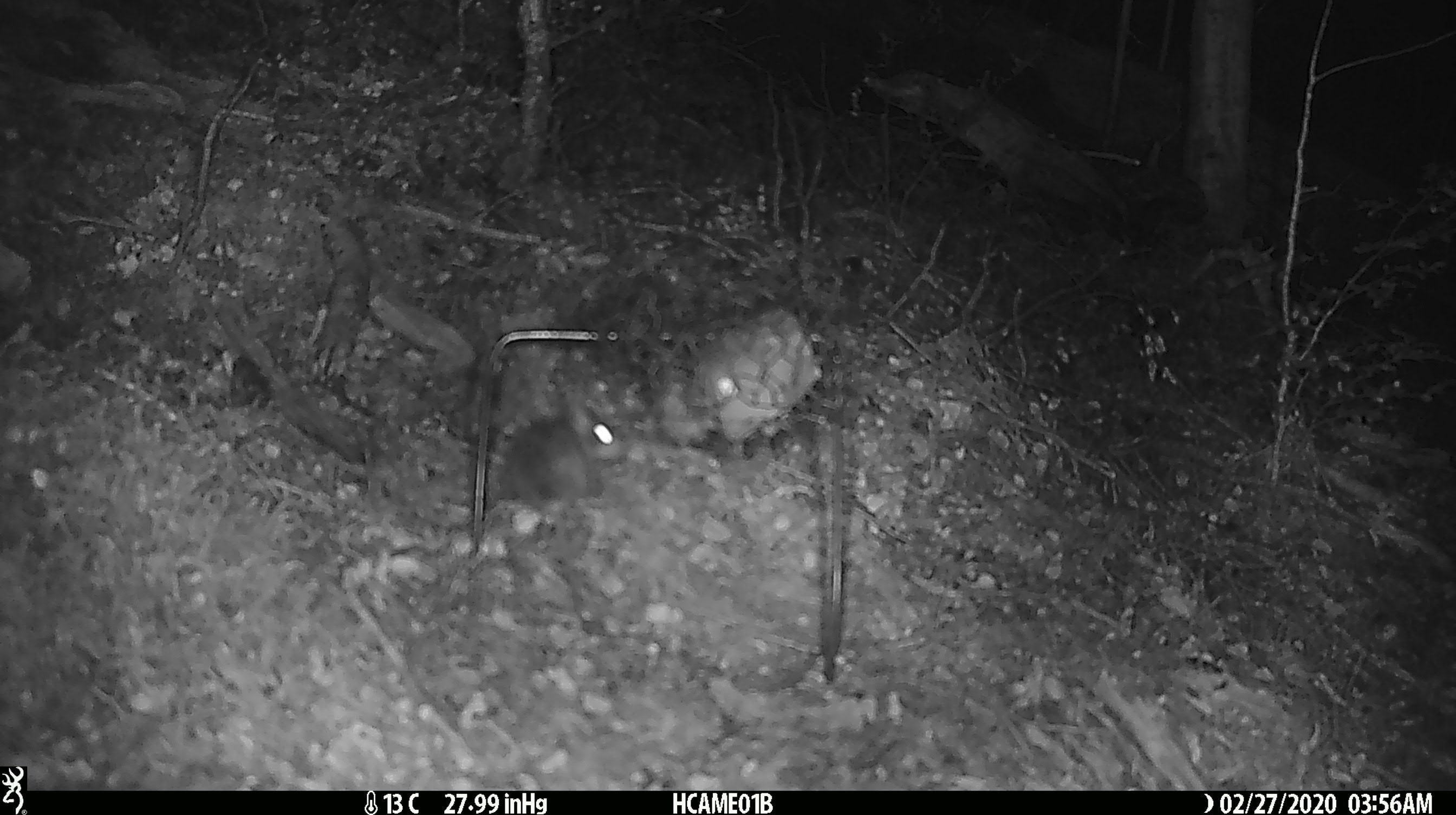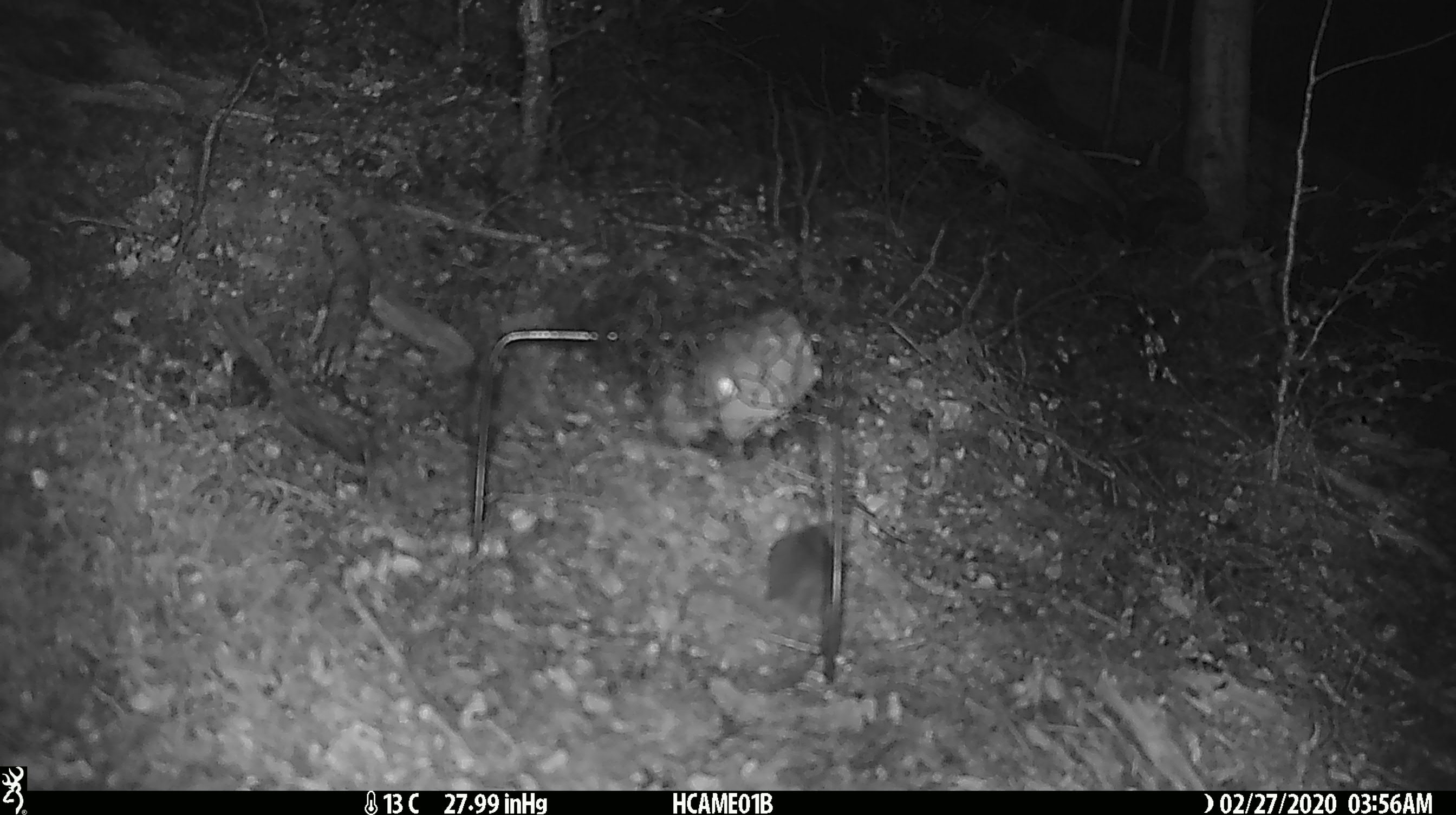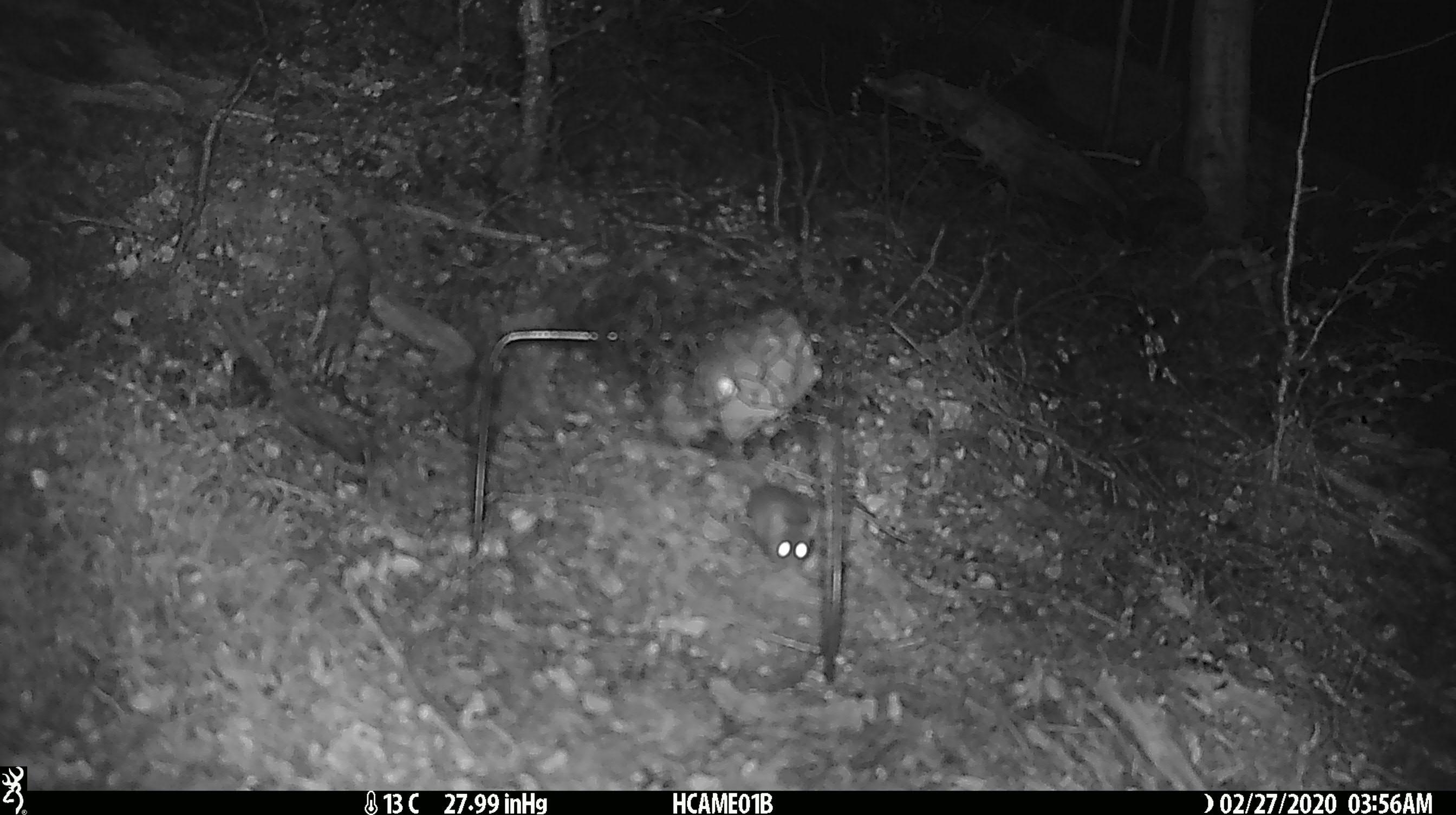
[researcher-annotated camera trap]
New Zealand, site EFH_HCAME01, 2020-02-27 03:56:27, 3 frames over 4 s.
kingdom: Animalia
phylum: Chordata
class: Mammalia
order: Rodentia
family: Muridae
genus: Mus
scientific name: Mus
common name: mouse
Mouse (Mus).